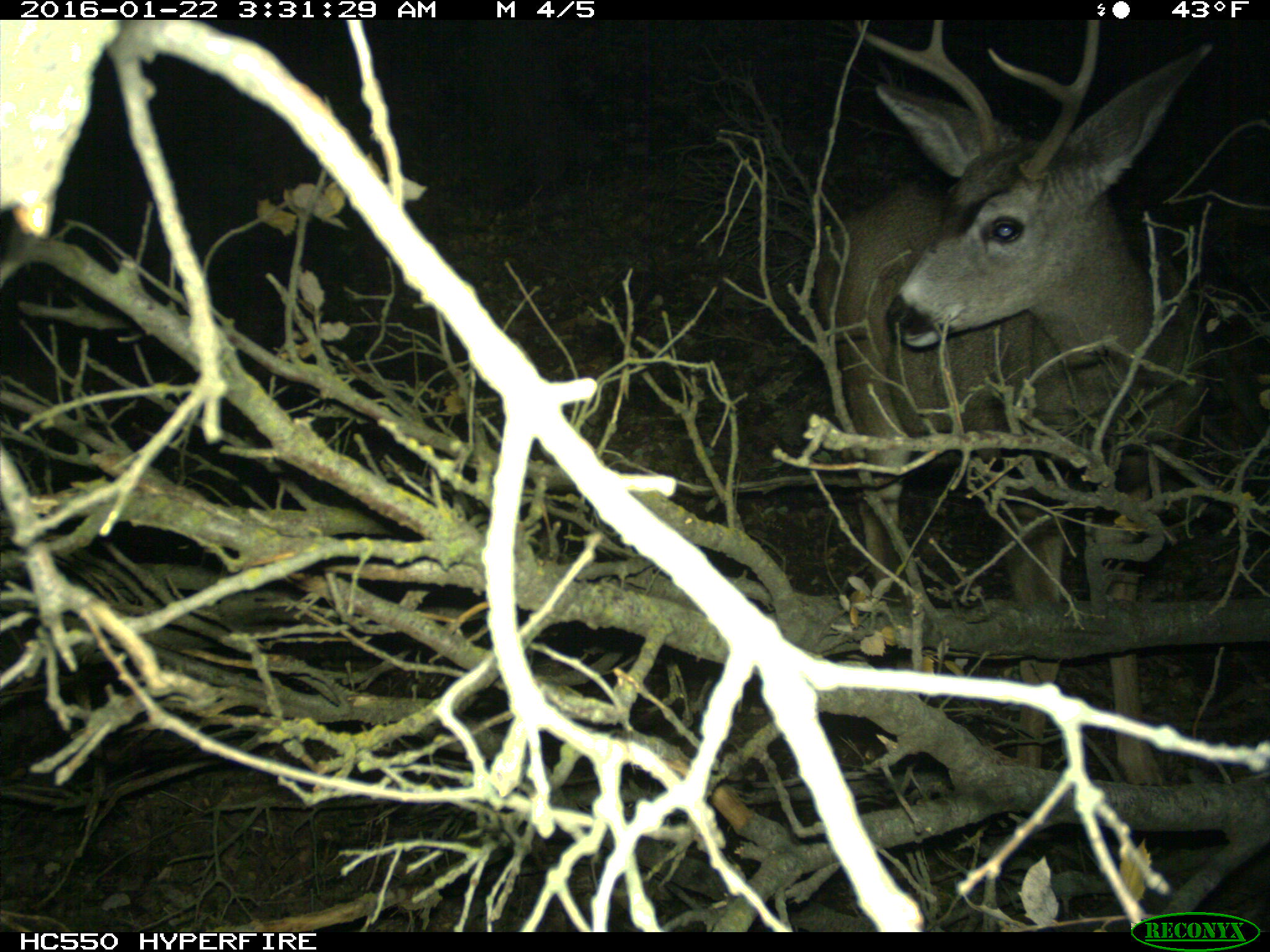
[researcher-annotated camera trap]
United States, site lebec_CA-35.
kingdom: Animalia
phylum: Chordata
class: Mammalia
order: Artiodactyla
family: Cervidae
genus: Odocoileus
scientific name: Odocoileus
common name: deer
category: unidentified deer